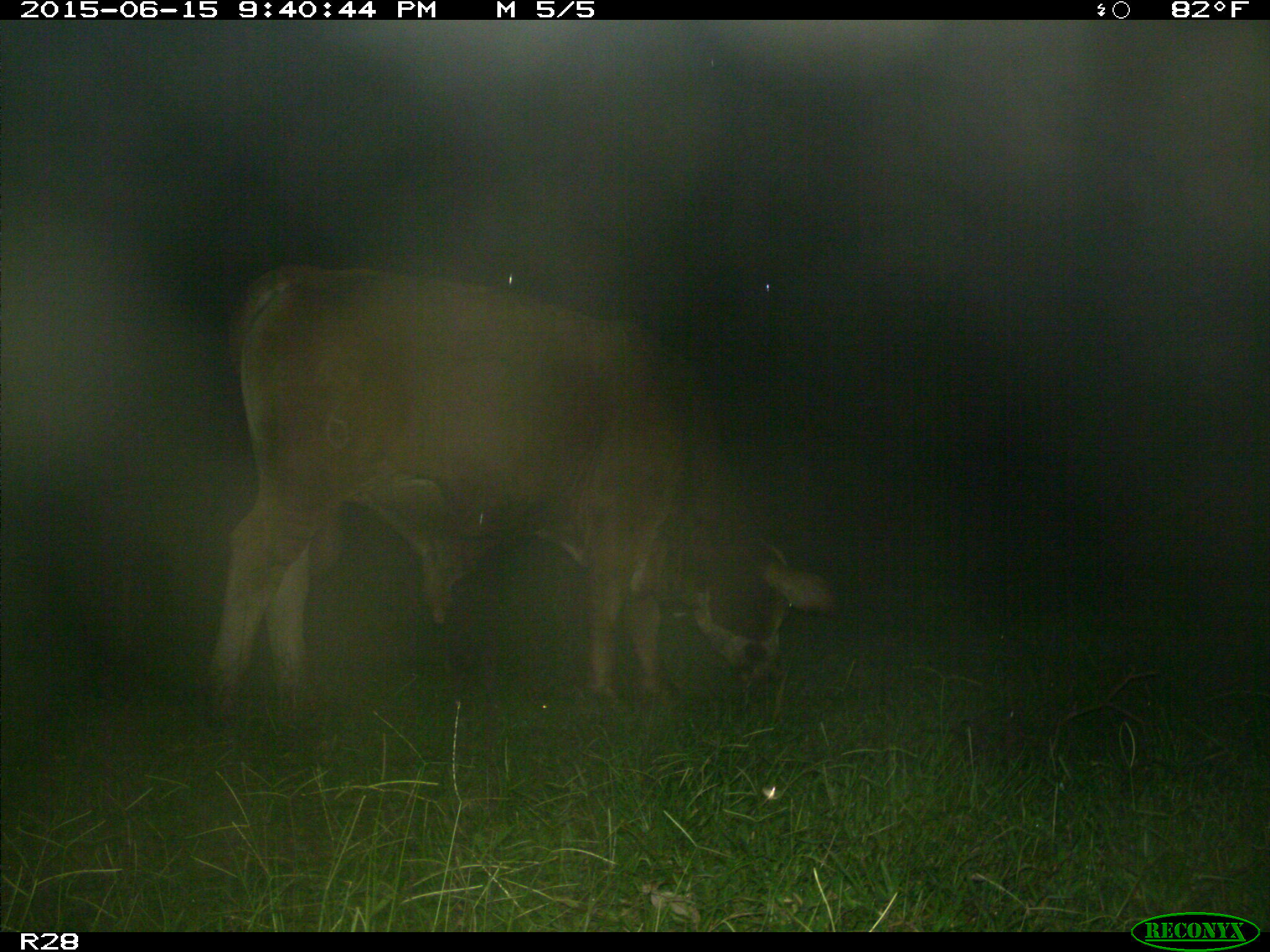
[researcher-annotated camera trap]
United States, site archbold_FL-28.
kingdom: Animalia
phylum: Chordata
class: Mammalia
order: Artiodactyla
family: Bovidae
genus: Bos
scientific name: Bos taurus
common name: domestic cow